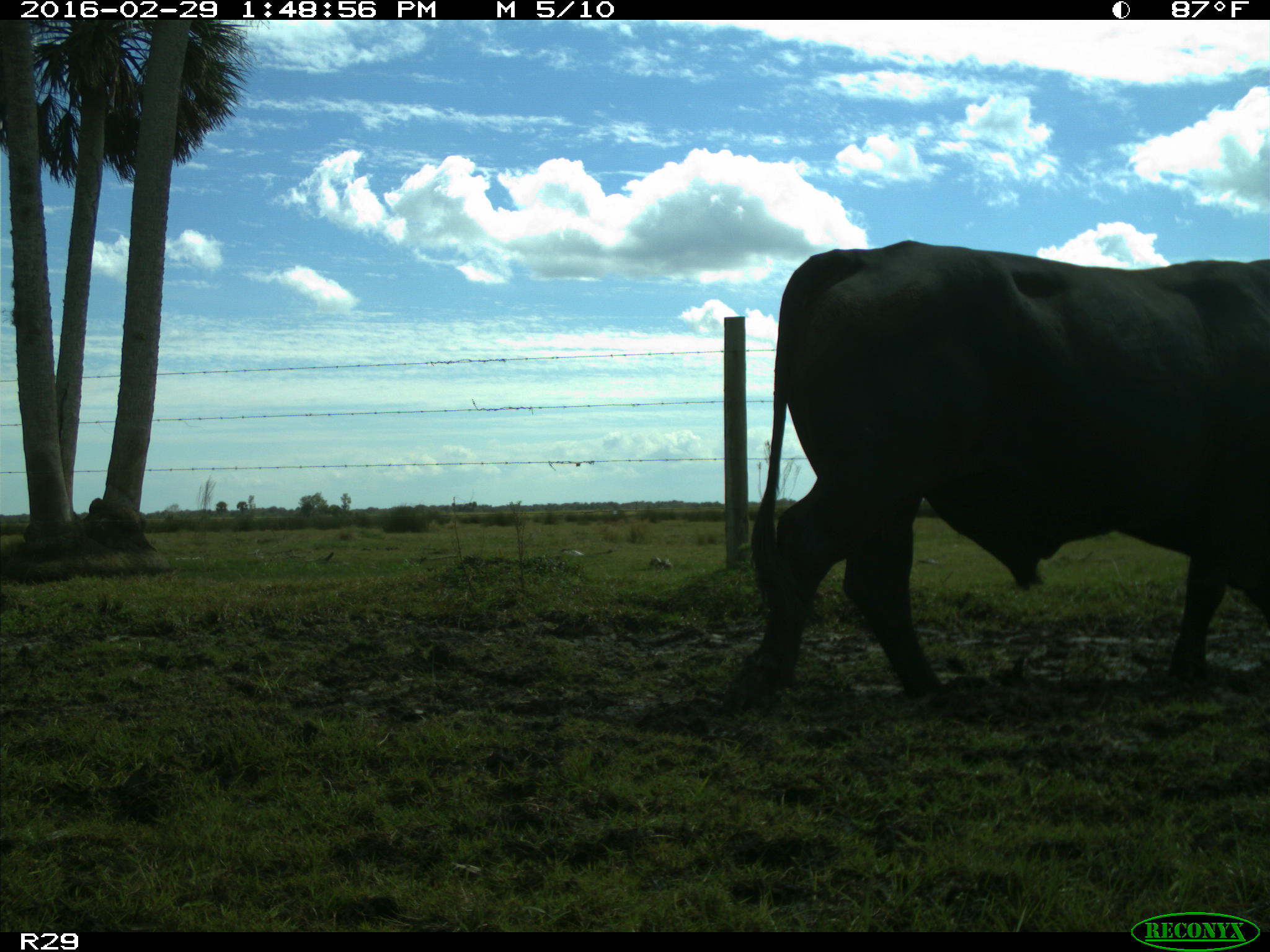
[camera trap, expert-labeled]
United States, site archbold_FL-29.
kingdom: Animalia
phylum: Chordata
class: Mammalia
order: Artiodactyla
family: Bovidae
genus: Bos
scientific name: Bos taurus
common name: domestic cow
Bos taurus (domestic cow).